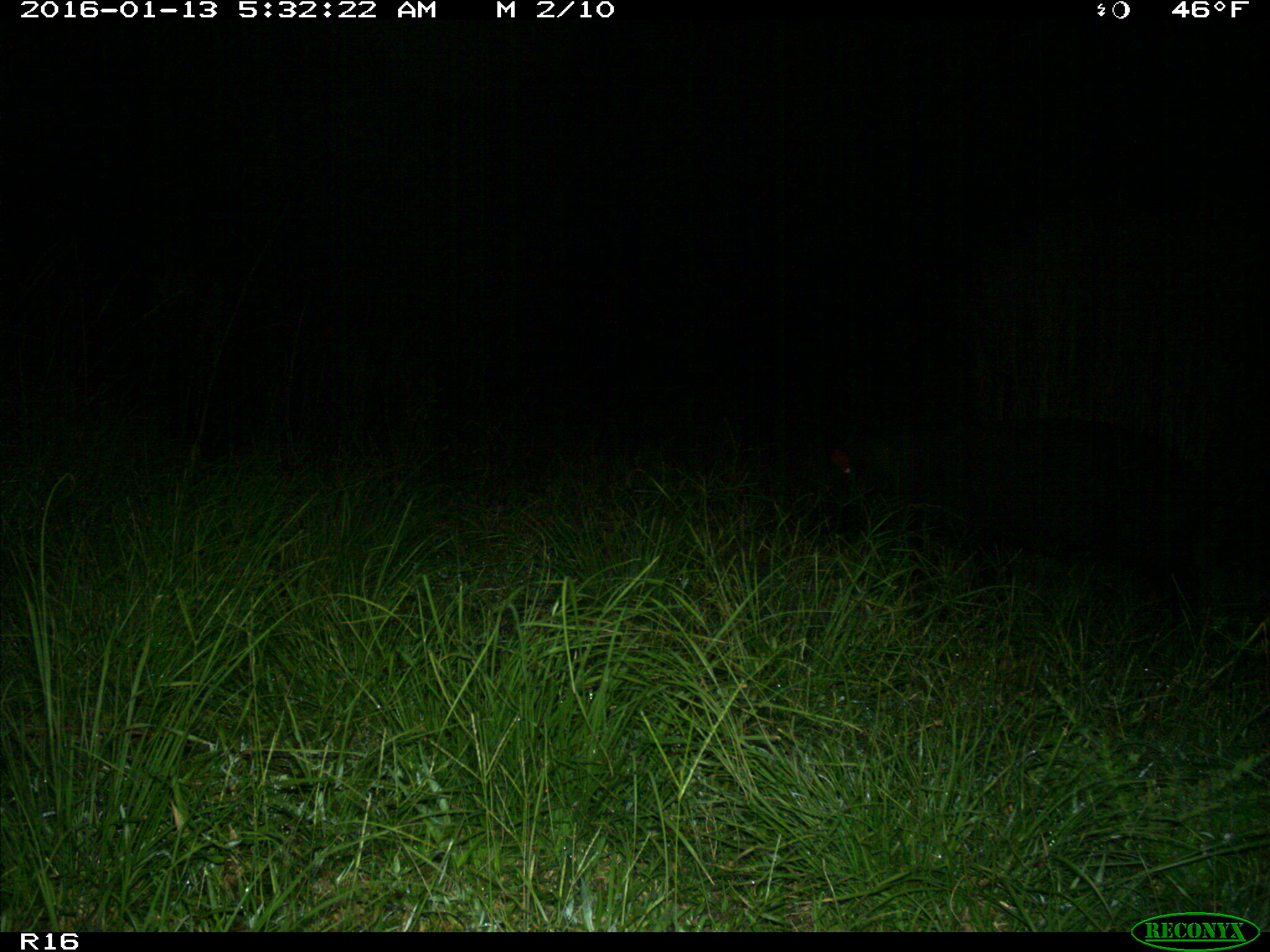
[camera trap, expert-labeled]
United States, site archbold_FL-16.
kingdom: Animalia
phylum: Chordata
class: Mammalia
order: Artiodactyla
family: Suidae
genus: Sus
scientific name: Sus scrofa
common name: wild boar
Sus scrofa (wild boar).